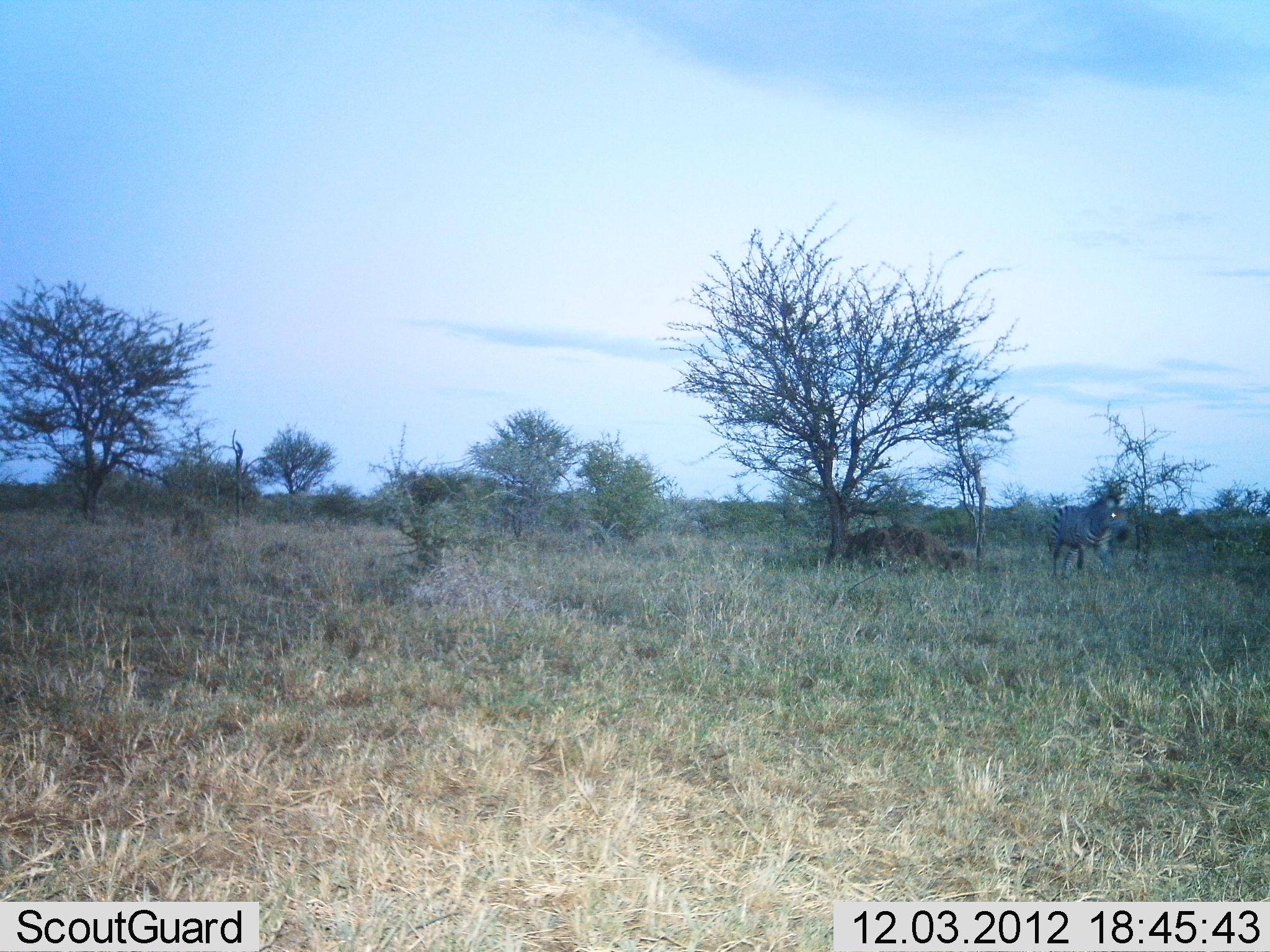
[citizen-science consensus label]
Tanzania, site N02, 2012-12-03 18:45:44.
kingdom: Animalia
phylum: Chordata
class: Mammalia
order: Perissodactyla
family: Equidae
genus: Equus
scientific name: Equus quagga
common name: plains zebra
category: zebra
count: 1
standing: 70%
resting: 0%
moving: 30%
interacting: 0%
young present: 0%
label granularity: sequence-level